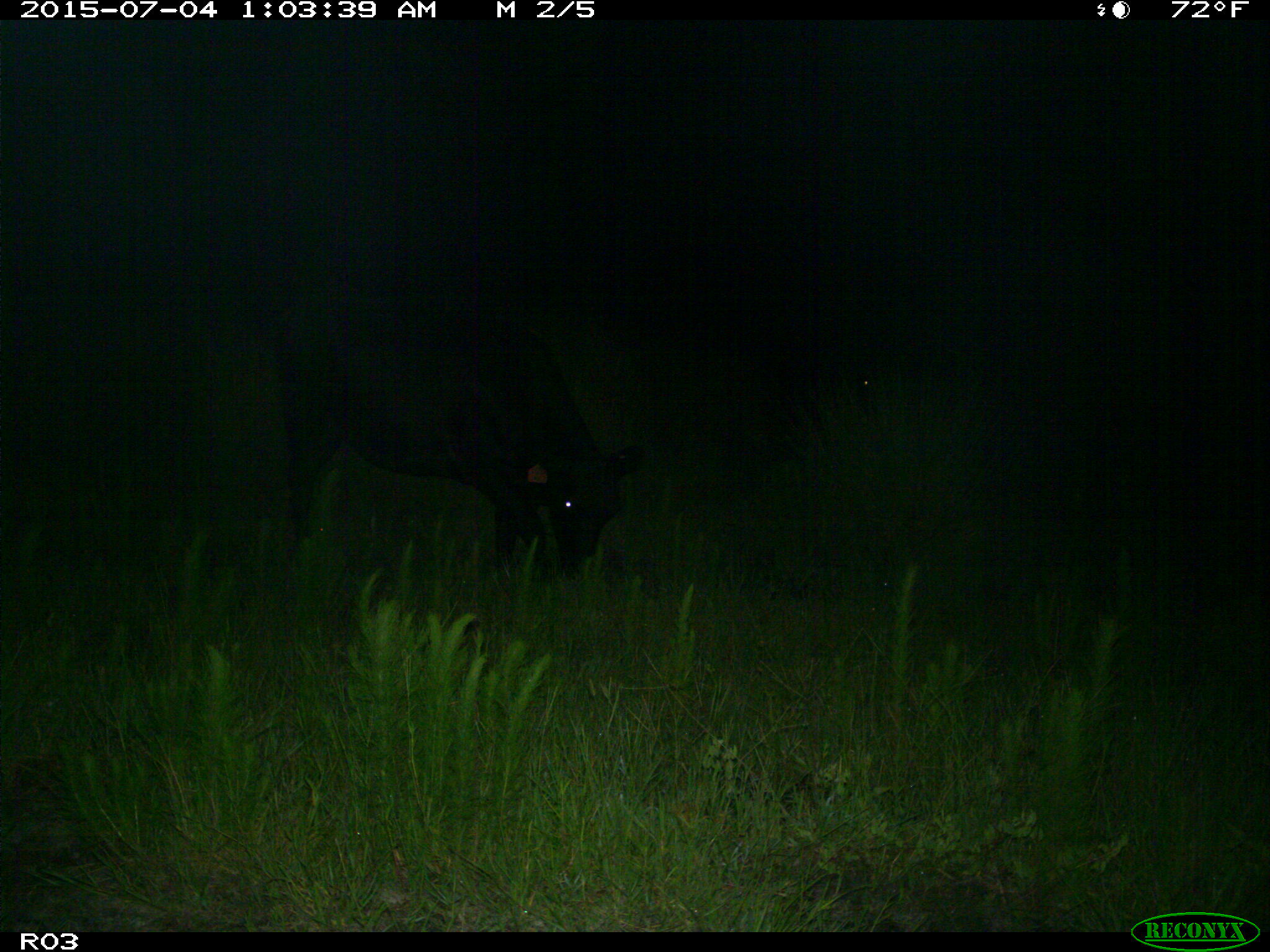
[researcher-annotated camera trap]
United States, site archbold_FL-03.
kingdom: Animalia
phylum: Chordata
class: Mammalia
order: Artiodactyla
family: Bovidae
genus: Bos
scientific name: Bos taurus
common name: domestic cow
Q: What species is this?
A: Bos taurus (domestic cow).